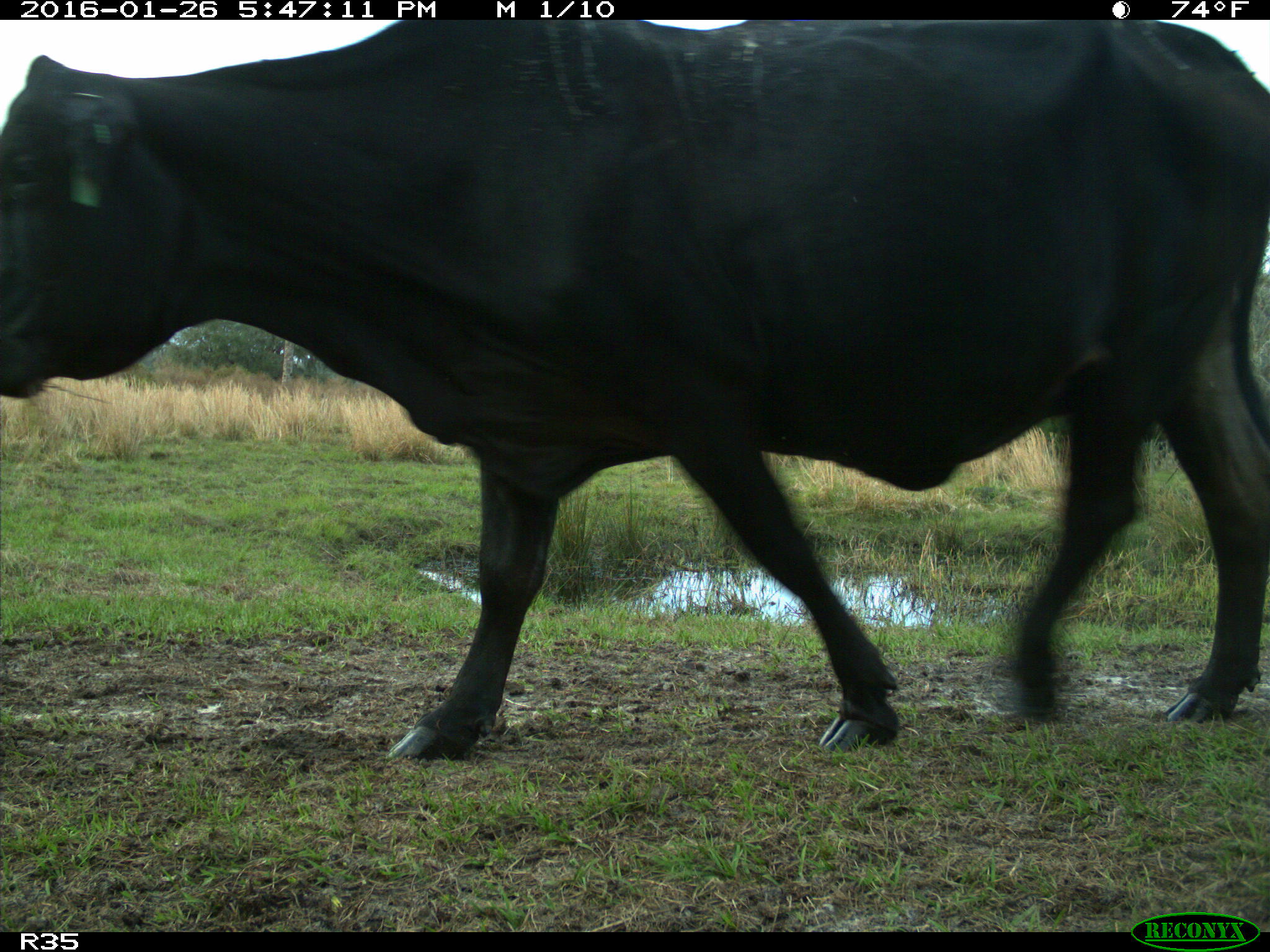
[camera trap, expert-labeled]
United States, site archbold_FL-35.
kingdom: Animalia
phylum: Chordata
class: Mammalia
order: Artiodactyla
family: Bovidae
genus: Bos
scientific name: Bos taurus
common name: domestic cow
Bos taurus (domestic cow).